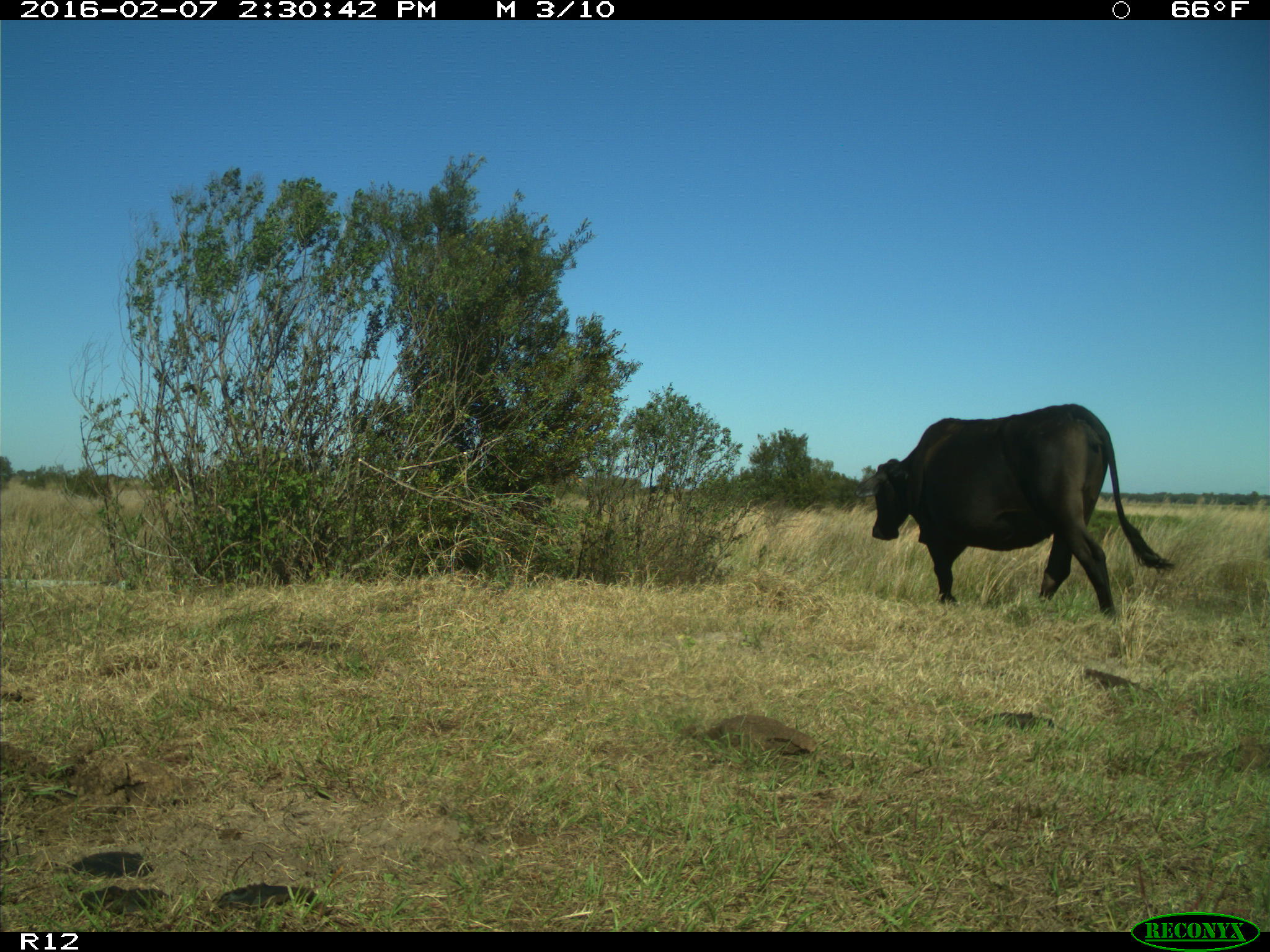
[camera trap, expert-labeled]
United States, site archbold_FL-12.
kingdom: Animalia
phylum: Chordata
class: Mammalia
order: Artiodactyla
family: Bovidae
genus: Bos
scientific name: Bos taurus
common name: domestic cow